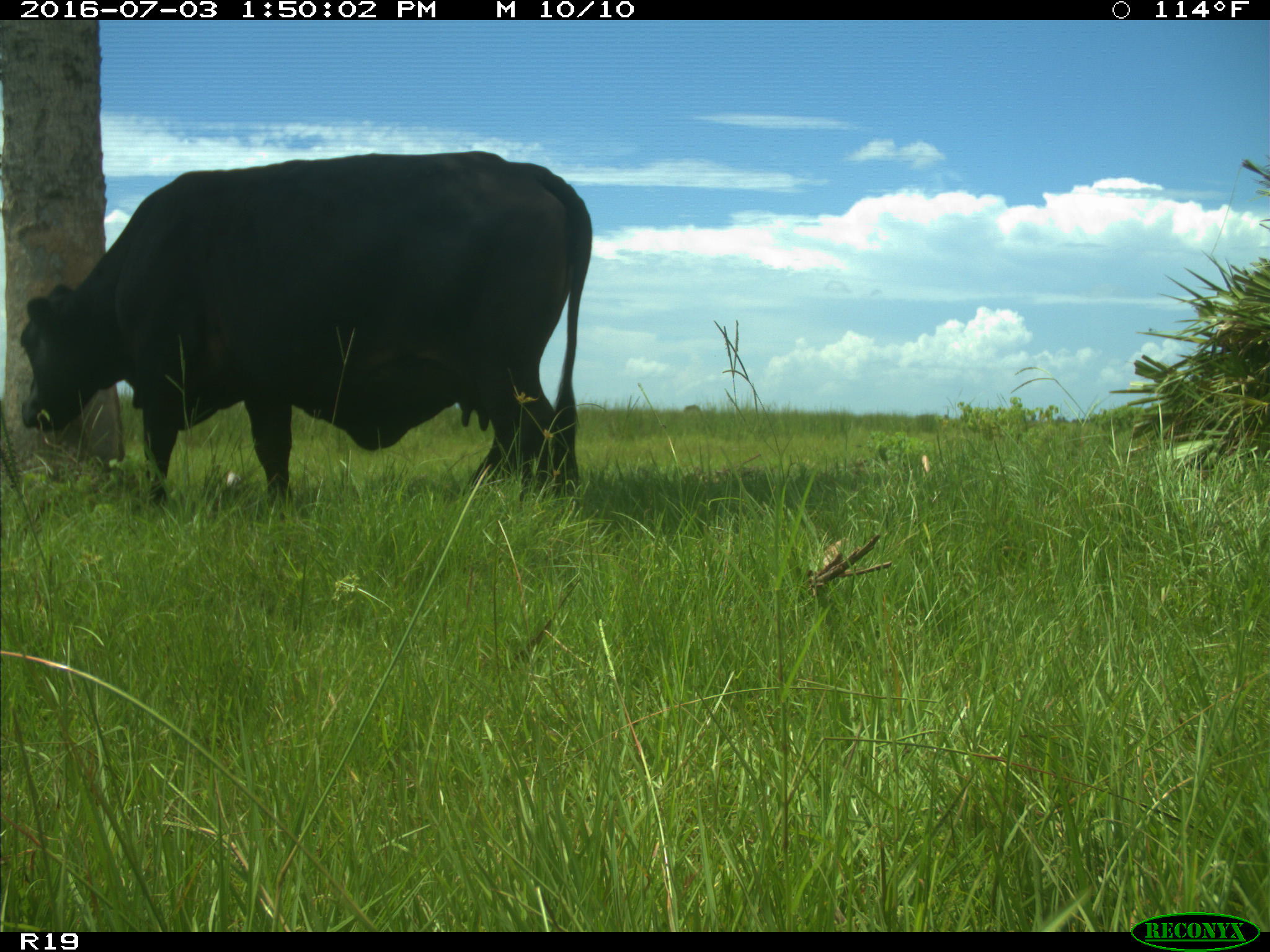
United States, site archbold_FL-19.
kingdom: Animalia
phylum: Chordata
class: Mammalia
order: Artiodactyla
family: Bovidae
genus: Bos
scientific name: Bos taurus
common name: domestic cow